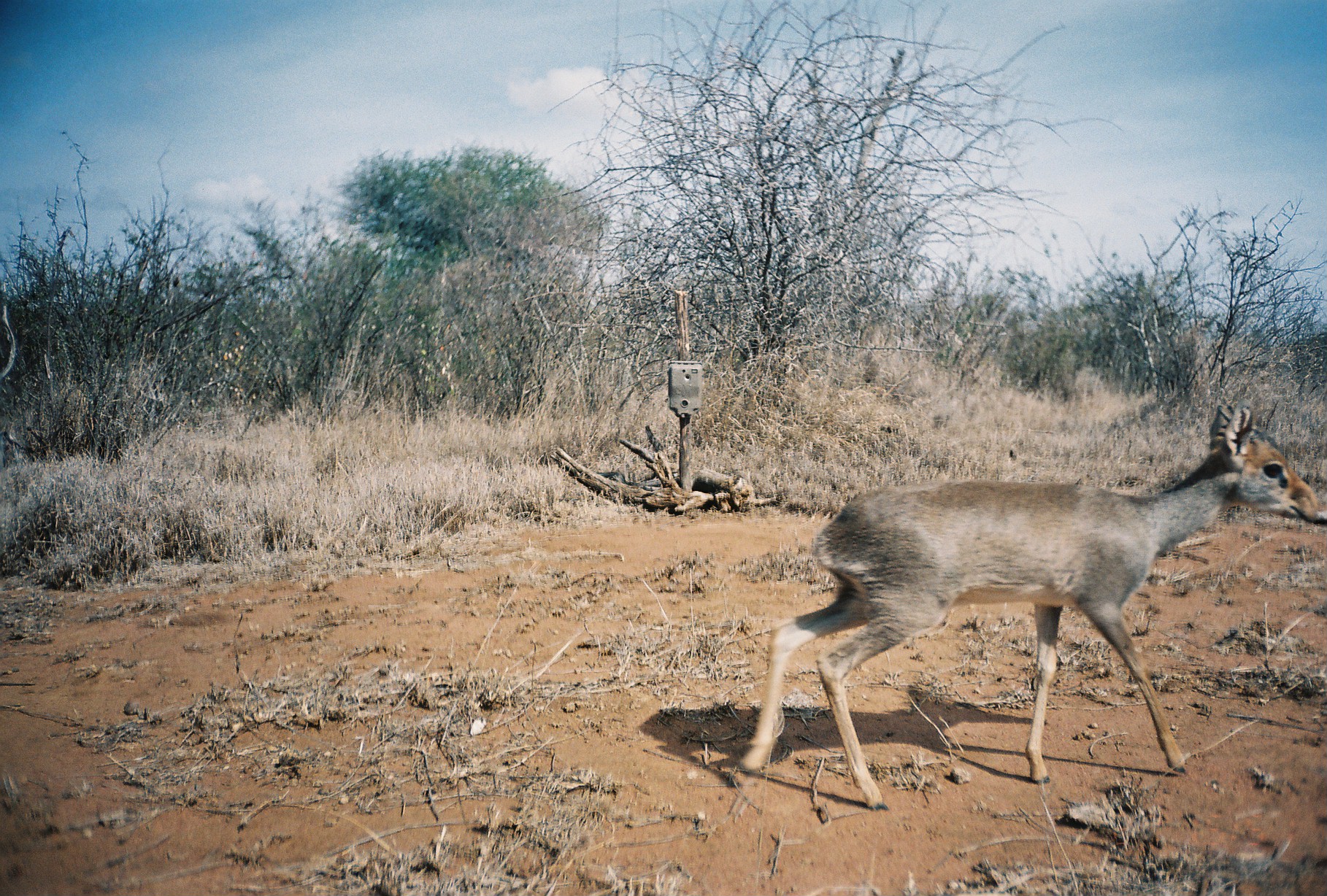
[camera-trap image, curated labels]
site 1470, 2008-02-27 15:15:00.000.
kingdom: Animalia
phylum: Chordata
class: Mammalia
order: Artiodactyla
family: Bovidae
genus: Madoqua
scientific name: Madoqua guentheri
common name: günther's dik-dik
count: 1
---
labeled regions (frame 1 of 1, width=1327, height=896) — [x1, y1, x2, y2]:
madoqua guentheri: [735, 398, 1327, 810]